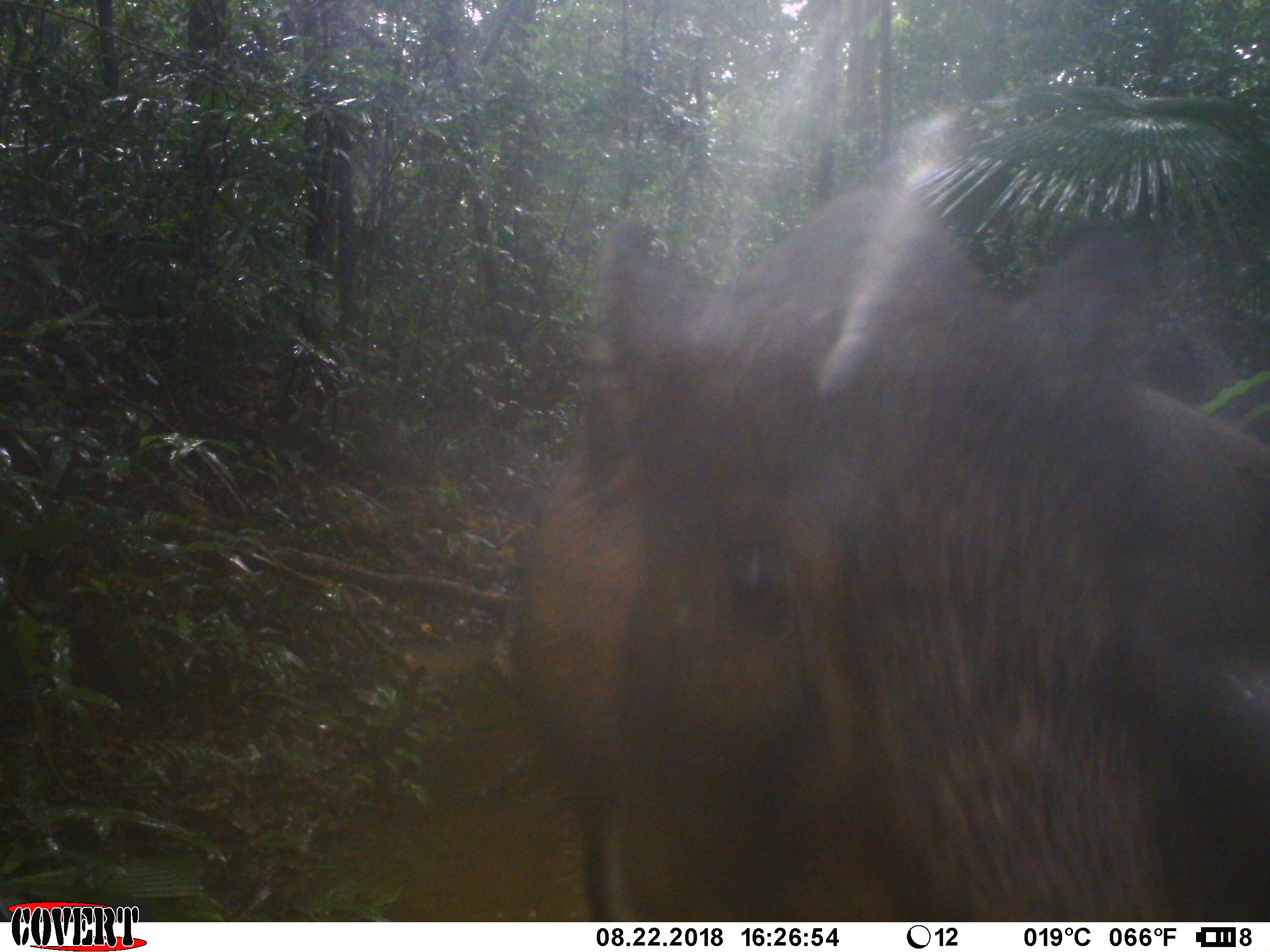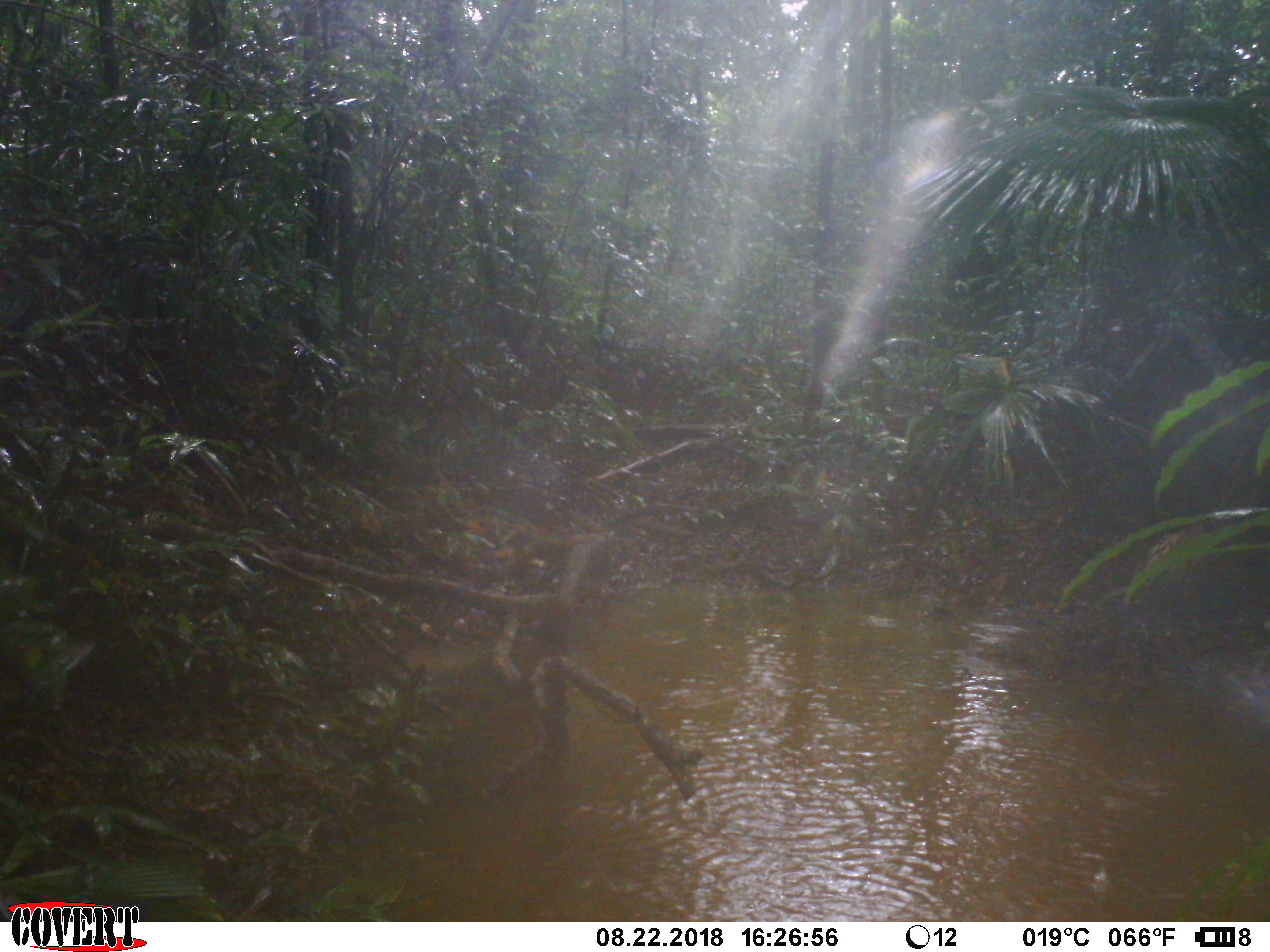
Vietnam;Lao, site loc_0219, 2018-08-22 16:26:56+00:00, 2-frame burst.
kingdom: Animalia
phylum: Chordata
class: Mammalia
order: Artiodactyla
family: Suidae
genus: Sus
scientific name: Sus scrofa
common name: eurasian wild pig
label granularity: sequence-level